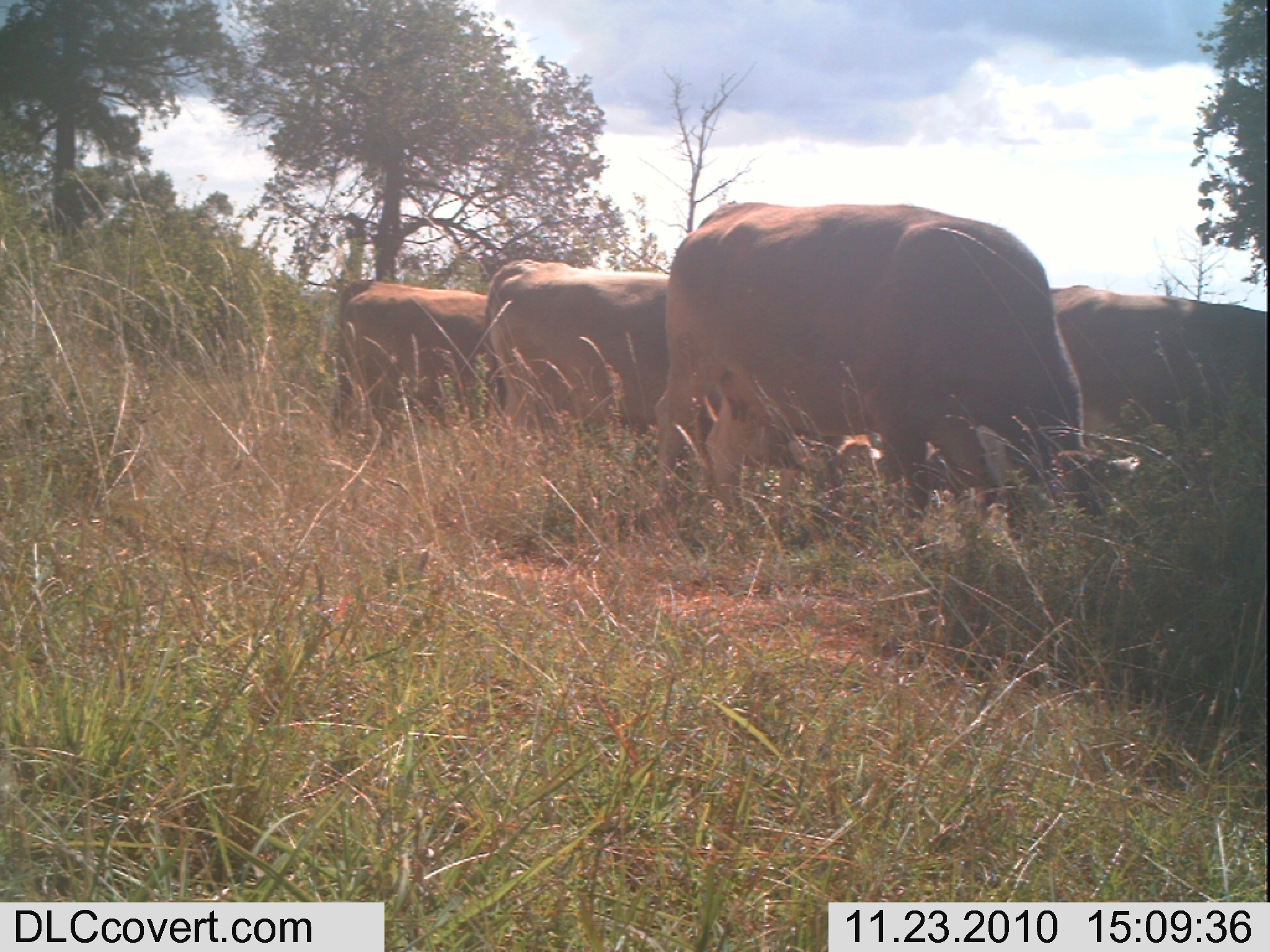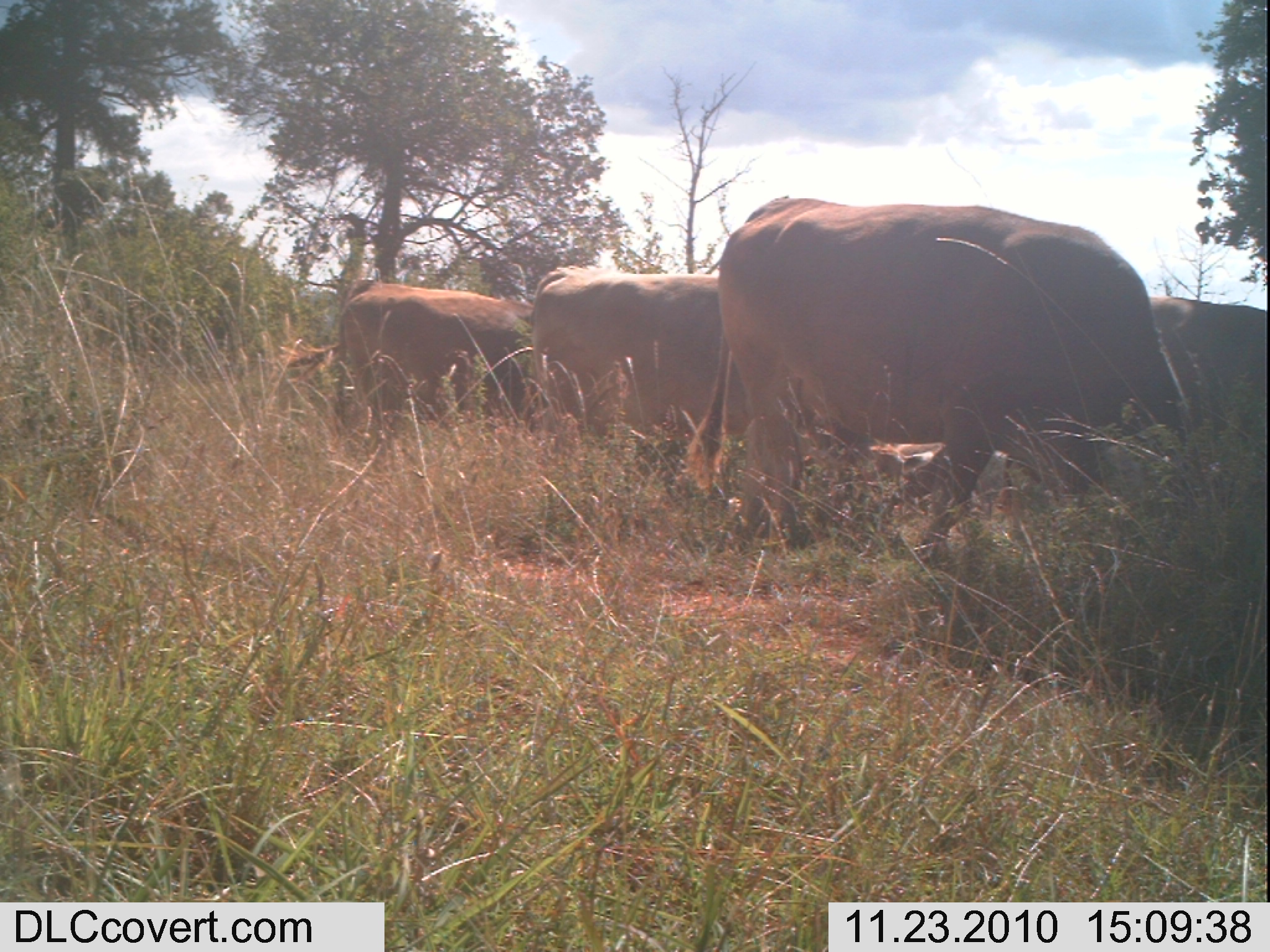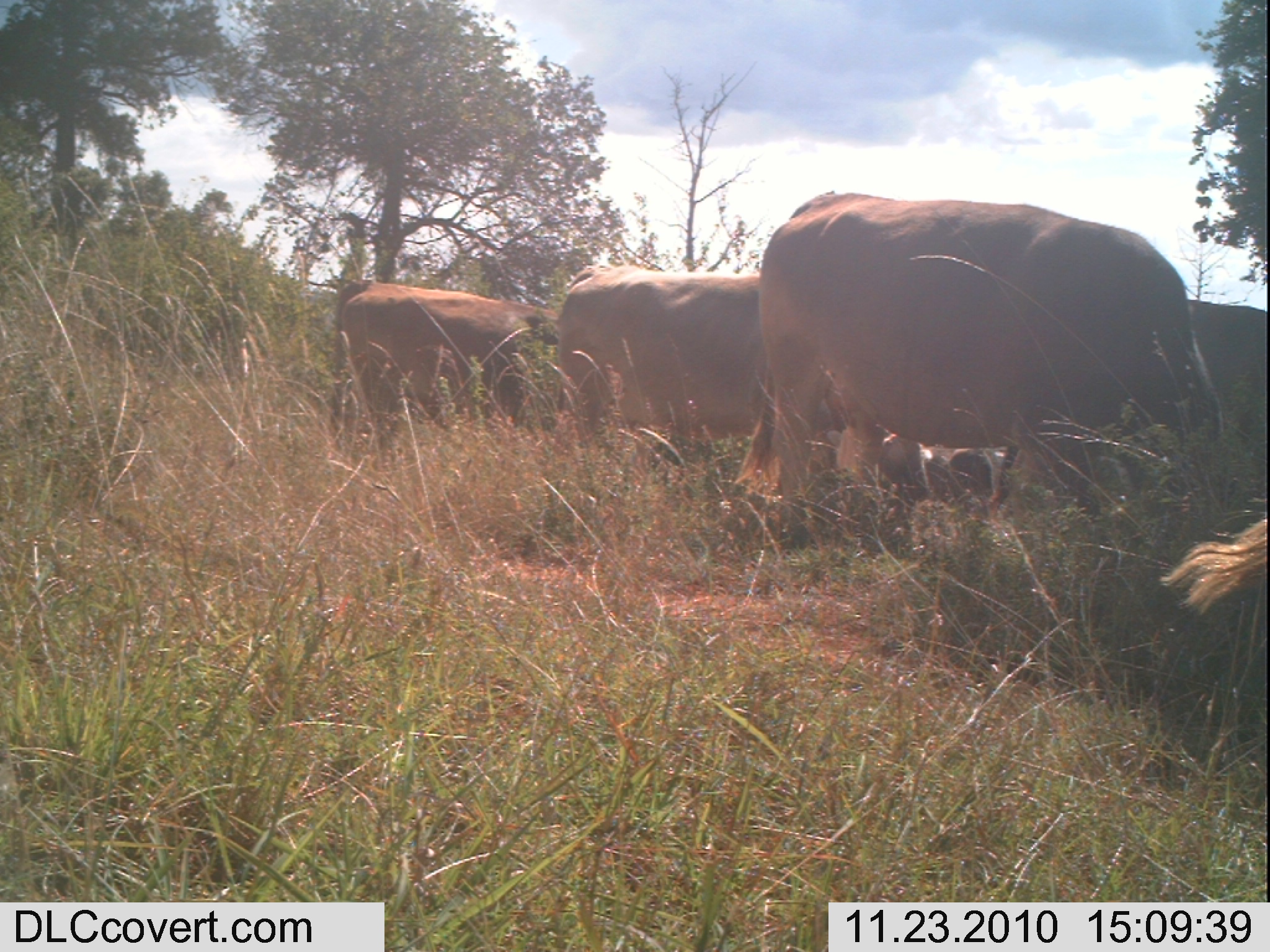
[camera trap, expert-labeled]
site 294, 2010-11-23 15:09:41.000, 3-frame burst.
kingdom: Animalia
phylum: Chordata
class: Mammalia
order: Artiodactyla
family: Bovidae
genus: Bos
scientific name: Bos taurus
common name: domestic cattle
Bos taurus (domestic cattle), count 4.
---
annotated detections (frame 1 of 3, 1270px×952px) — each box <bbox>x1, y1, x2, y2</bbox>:
bos taurus: <bbox>649, 200, 1142, 548</bbox>; <bbox>482, 257, 888, 530</bbox>; <bbox>1048, 285, 1266, 458</bbox>; <bbox>334, 279, 508, 452</bbox>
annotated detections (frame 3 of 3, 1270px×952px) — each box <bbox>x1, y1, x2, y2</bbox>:
bos taurus: <bbox>731, 191, 1227, 547</bbox>; <bbox>552, 263, 938, 505</bbox>; <bbox>328, 279, 561, 471</bbox>; <bbox>1114, 297, 1266, 457</bbox>; <bbox>1157, 519, 1267, 616</bbox>